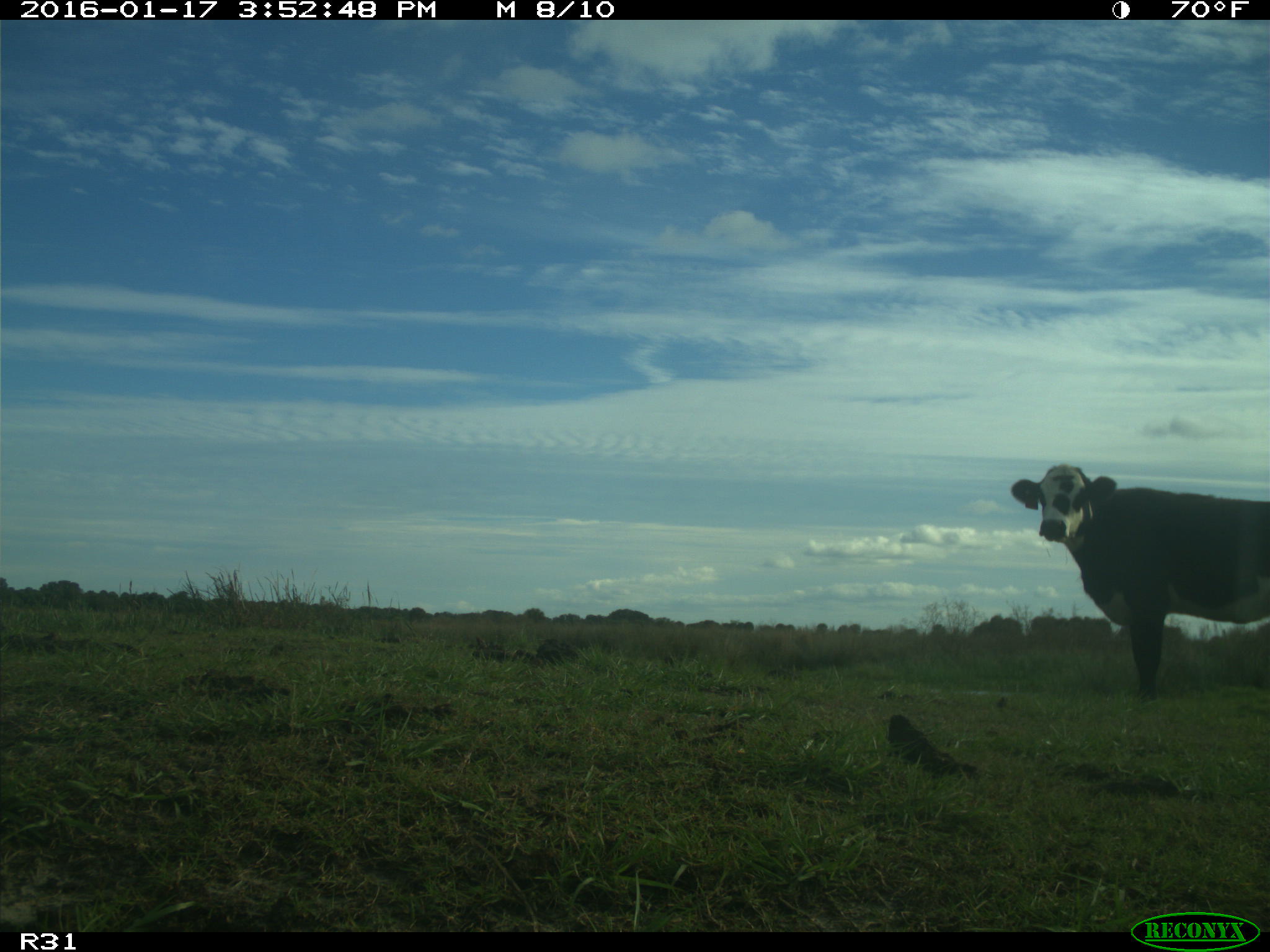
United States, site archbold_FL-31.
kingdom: Animalia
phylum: Chordata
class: Mammalia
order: Artiodactyla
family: Bovidae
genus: Bos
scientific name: Bos taurus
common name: domestic cow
Bos taurus (domestic cow).